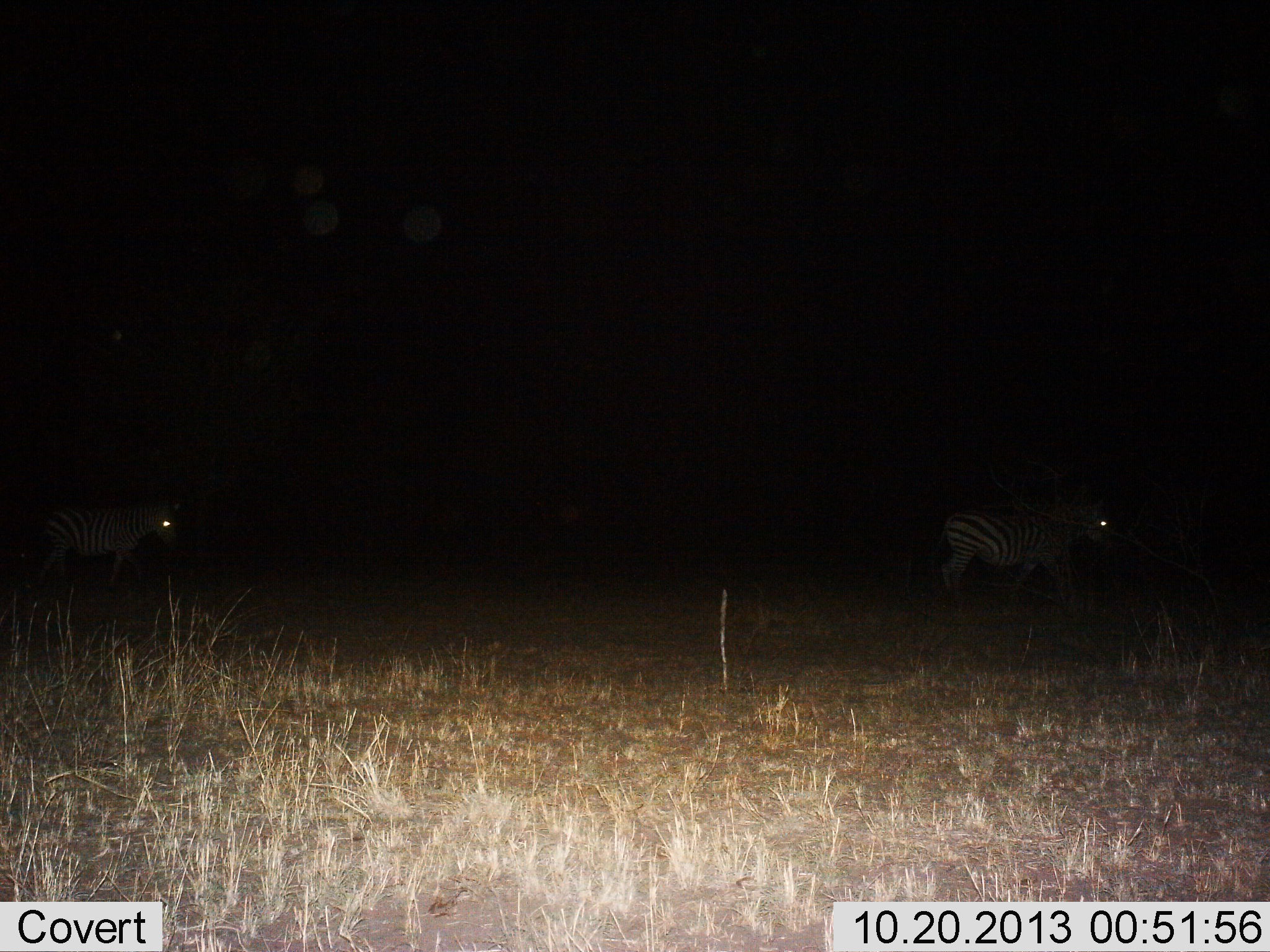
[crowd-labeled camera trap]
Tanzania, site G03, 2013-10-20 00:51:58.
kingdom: Animalia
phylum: Chordata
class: Mammalia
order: Perissodactyla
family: Equidae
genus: Equus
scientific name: Equus quagga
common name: plains zebra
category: zebra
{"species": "zebra (plains zebra) (Equus quagga)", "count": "2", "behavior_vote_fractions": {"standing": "50%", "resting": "0%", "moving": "50%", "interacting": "0%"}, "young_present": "0%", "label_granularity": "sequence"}